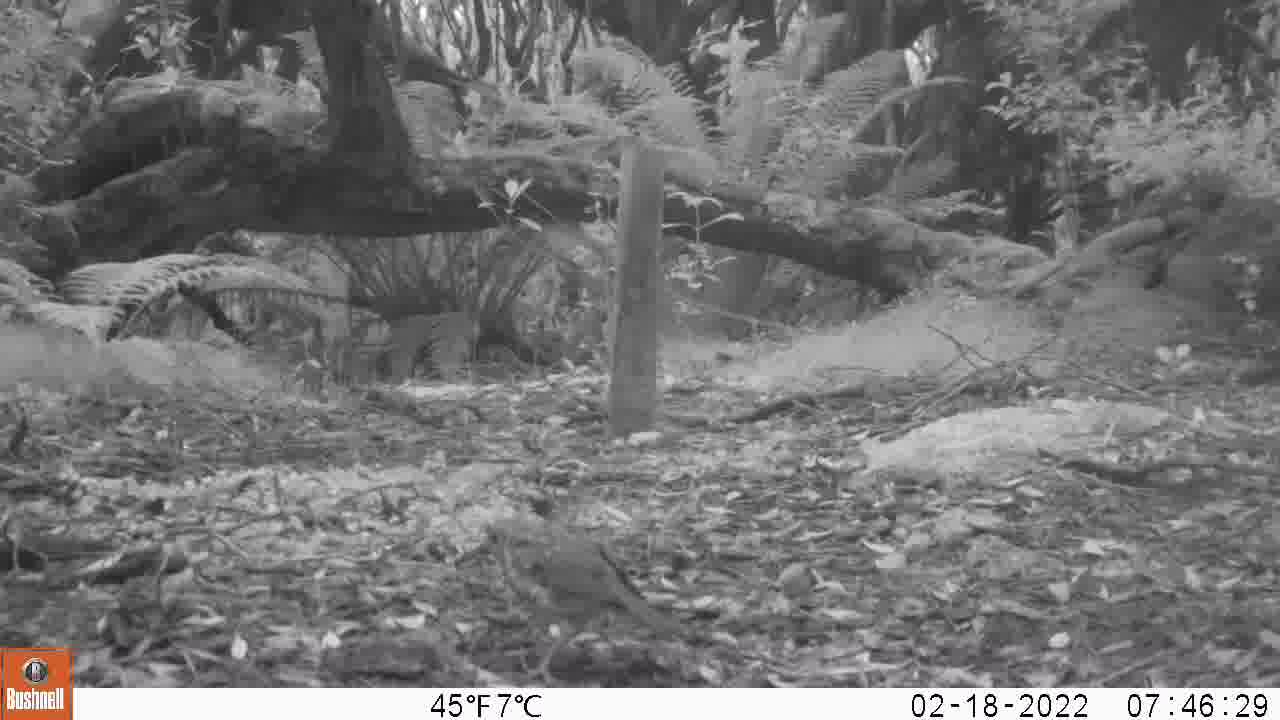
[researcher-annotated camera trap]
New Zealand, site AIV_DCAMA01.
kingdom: Animalia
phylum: Chordata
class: Aves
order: Passeriformes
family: Turdidae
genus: Turdus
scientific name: Turdus philomelos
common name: song thrush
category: thrush